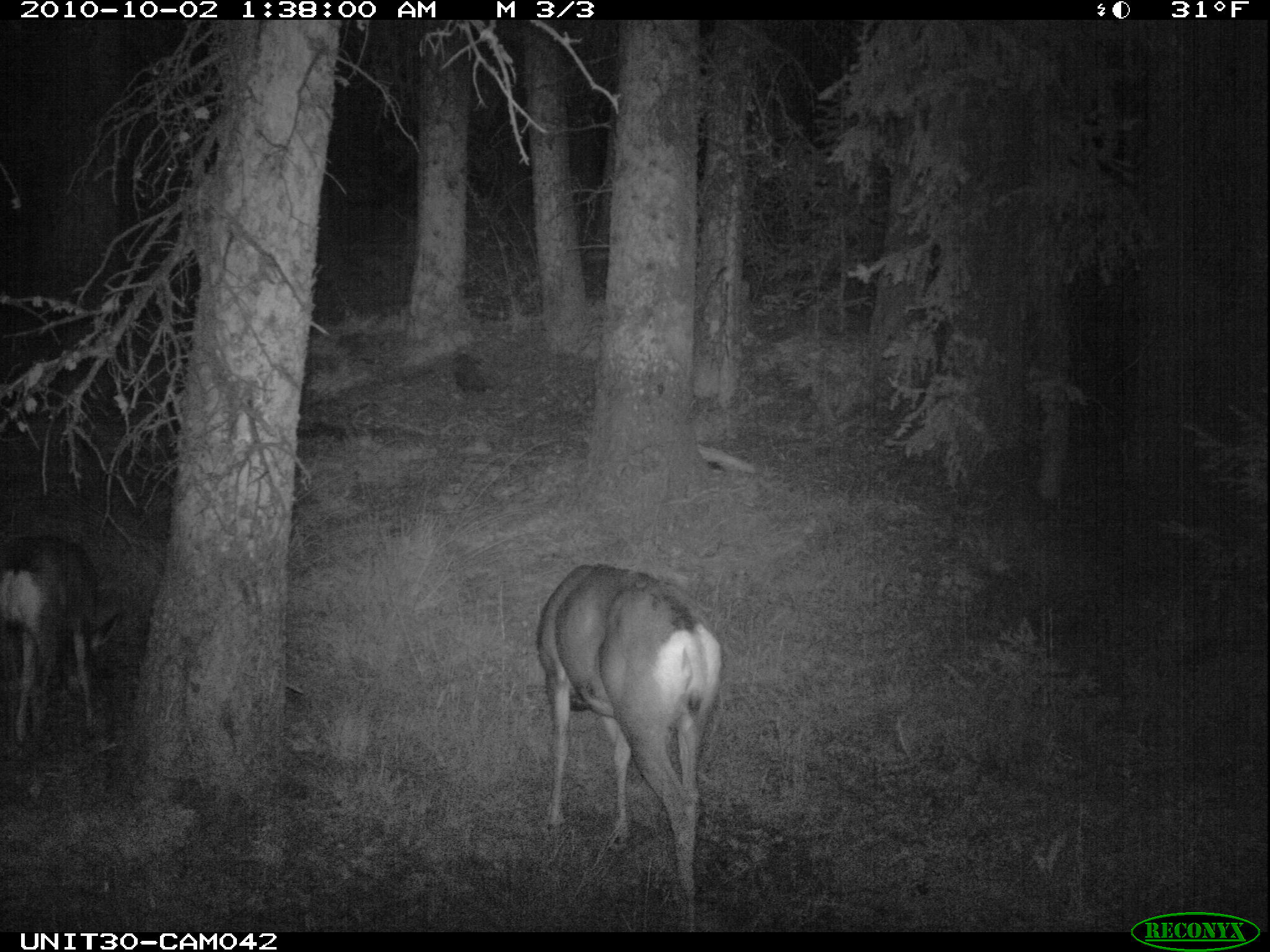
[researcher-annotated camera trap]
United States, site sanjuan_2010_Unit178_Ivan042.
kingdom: Animalia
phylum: Chordata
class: Mammalia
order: Artiodactyla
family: Cervidae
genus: Odocoileus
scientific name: Odocoileus hemionus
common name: mule deer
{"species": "Odocoileus hemionus (mule deer)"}